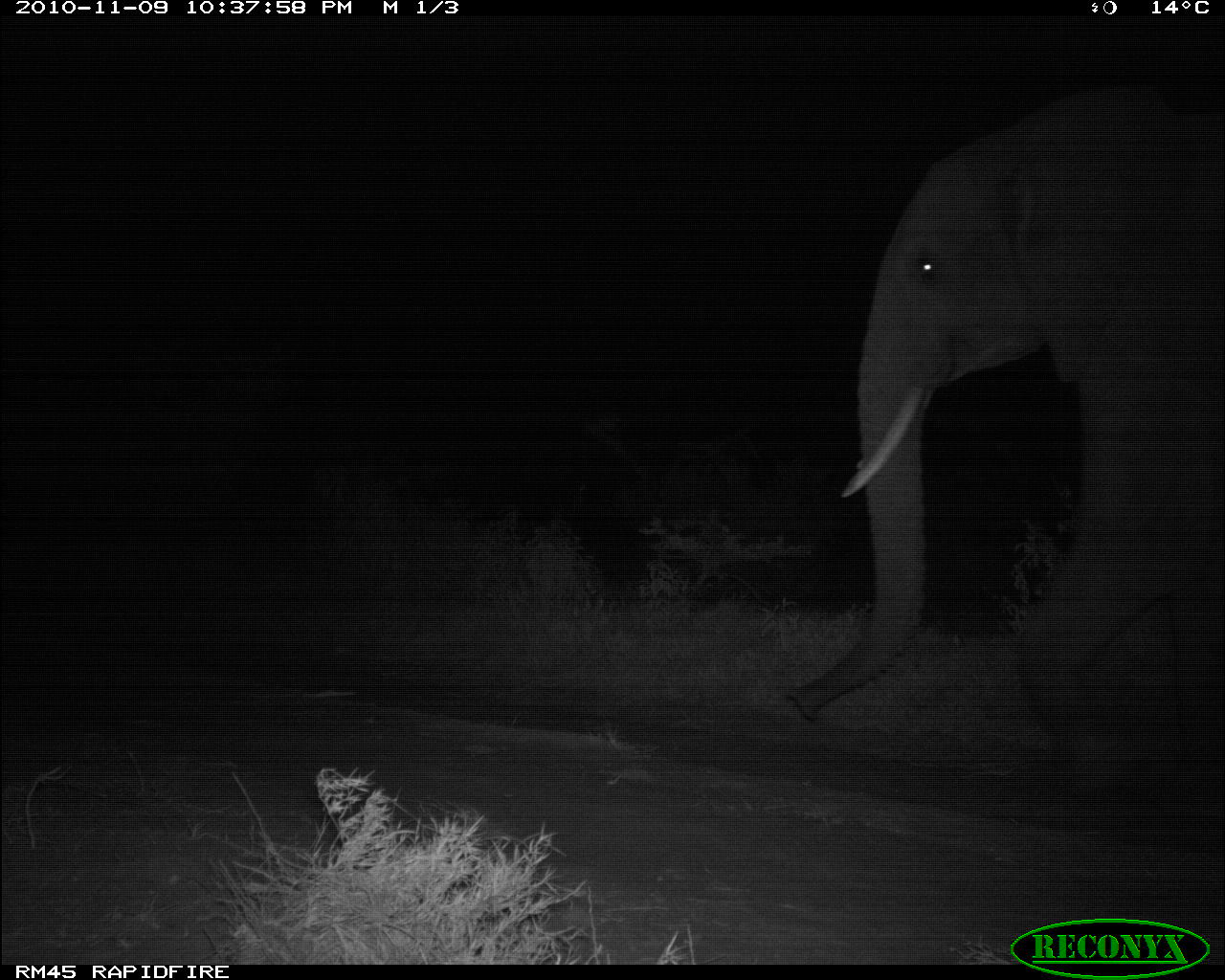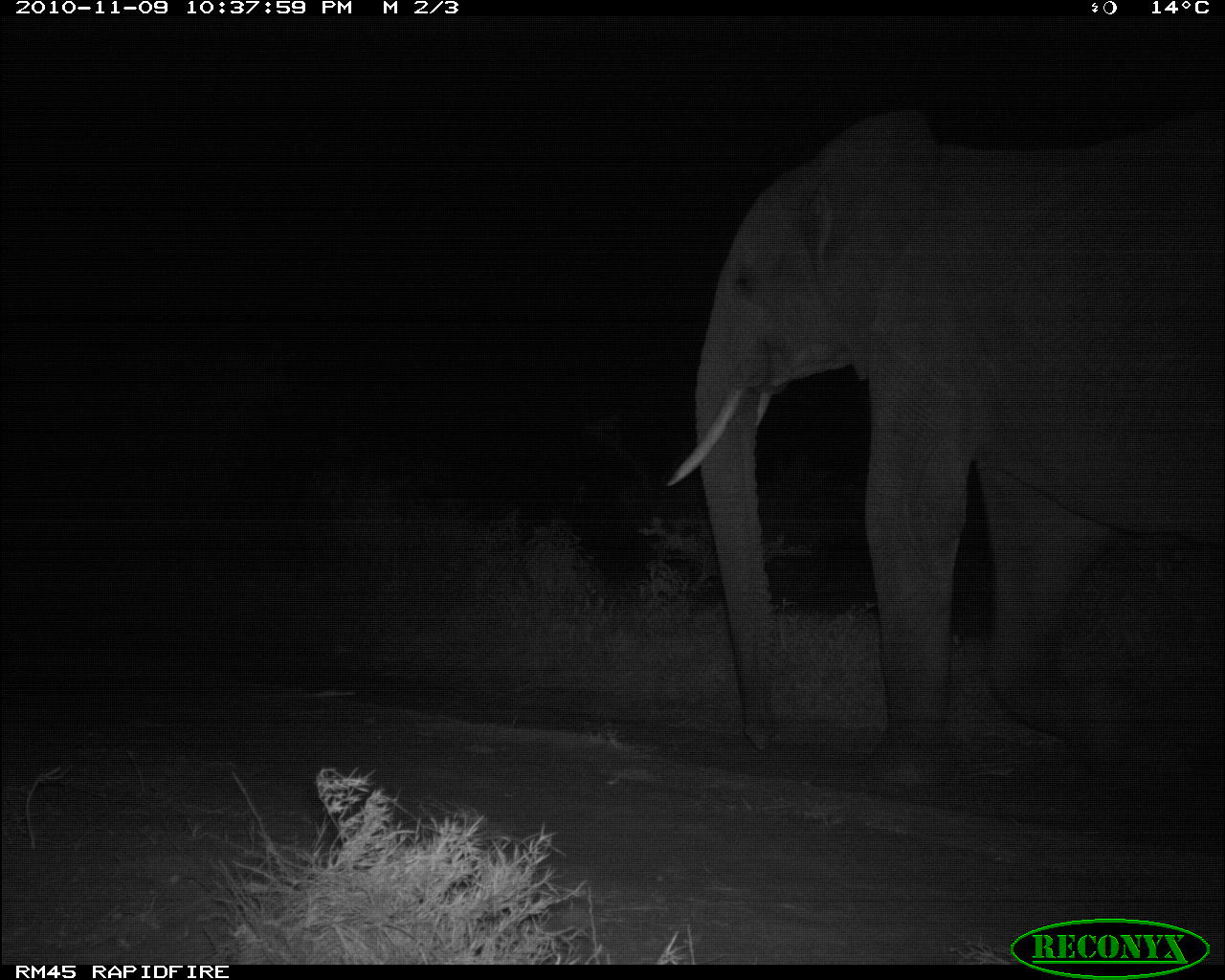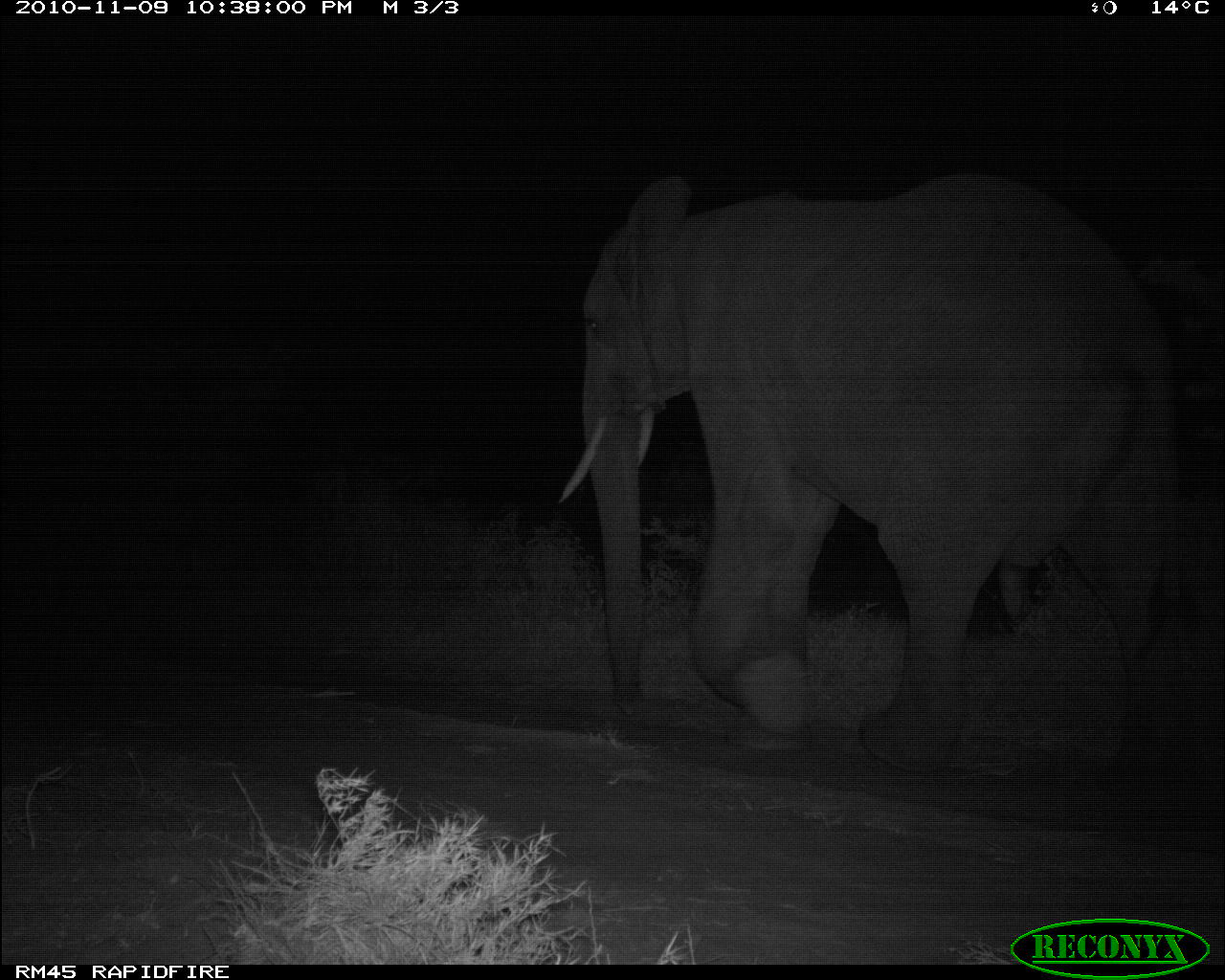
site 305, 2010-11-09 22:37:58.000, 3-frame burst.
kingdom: Animalia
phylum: Chordata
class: Mammalia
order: Proboscidea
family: Elephantidae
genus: Loxodonta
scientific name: Loxodonta africana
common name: african bush elephant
Loxodonta africana (african bush elephant), count 1.